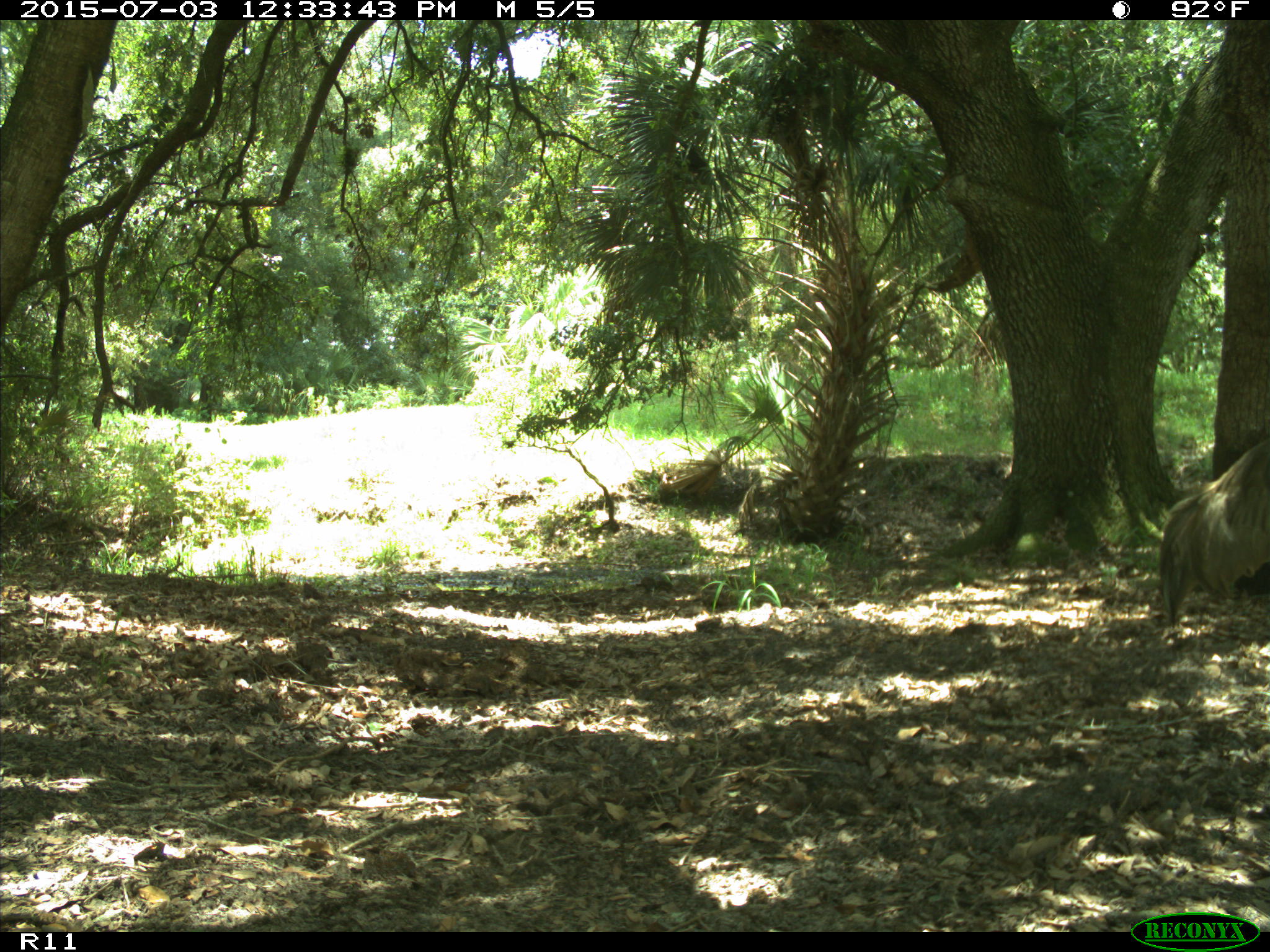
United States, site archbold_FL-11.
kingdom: Animalia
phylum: Chordata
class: Aves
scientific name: Aves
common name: birds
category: unidentified bird